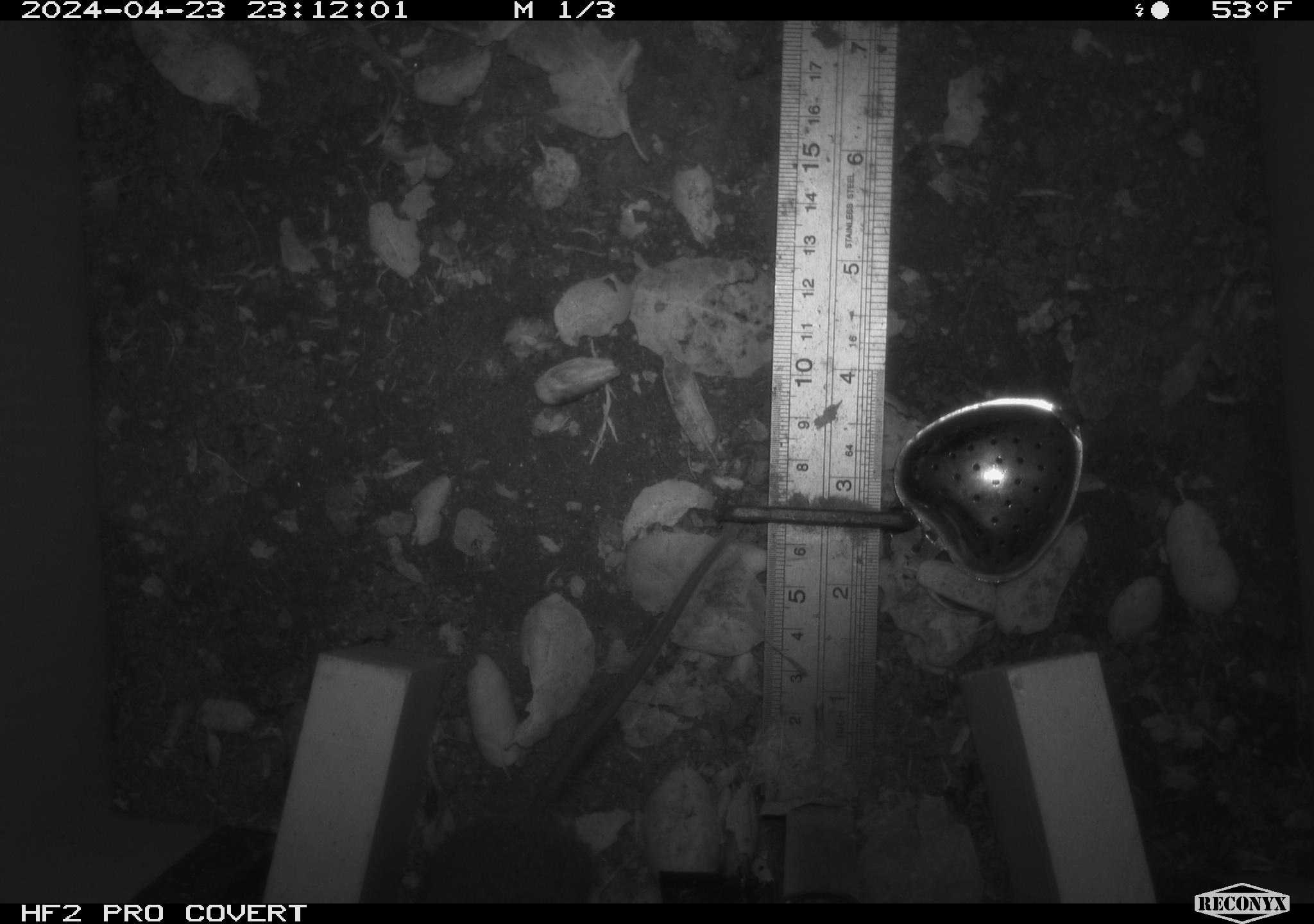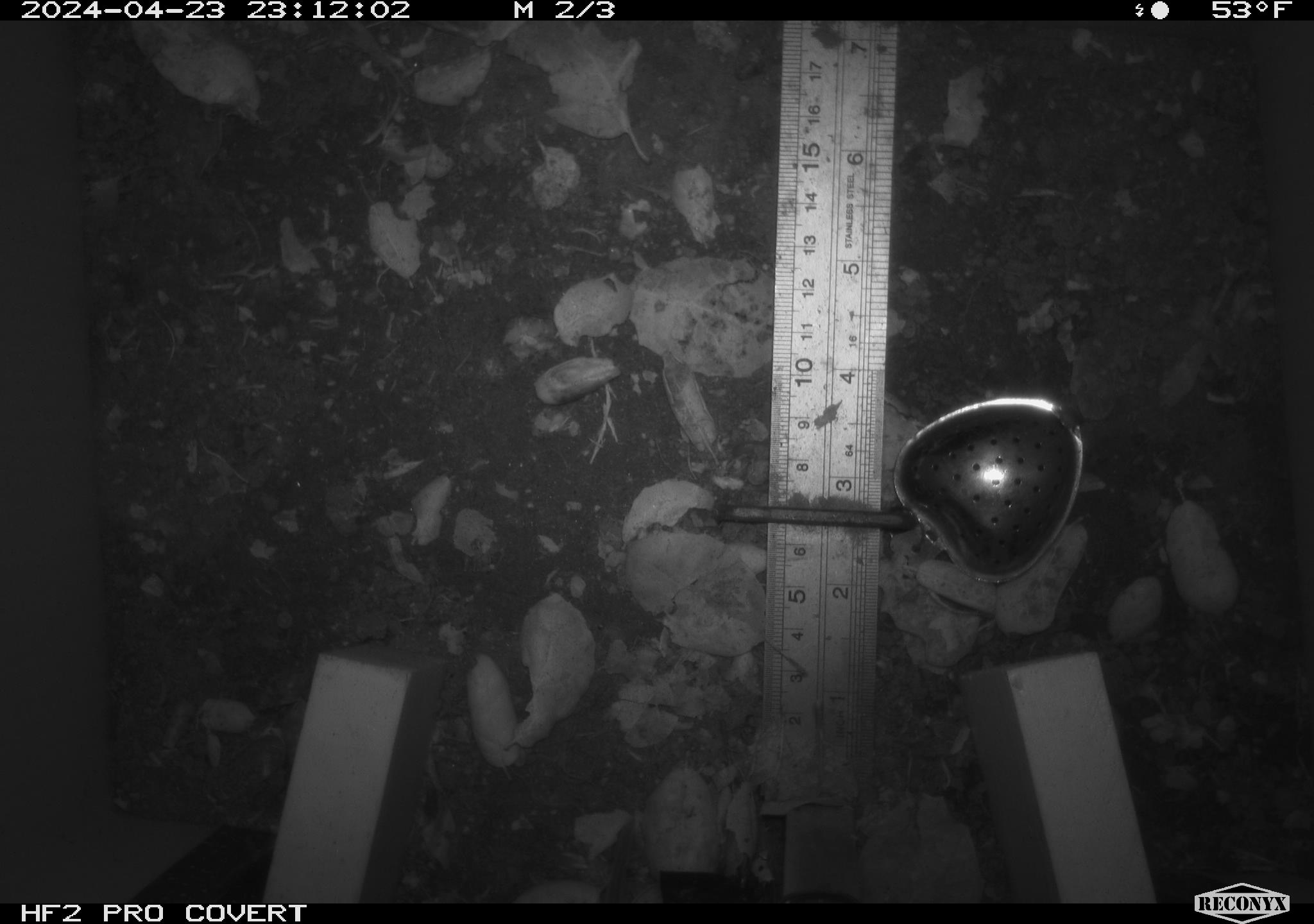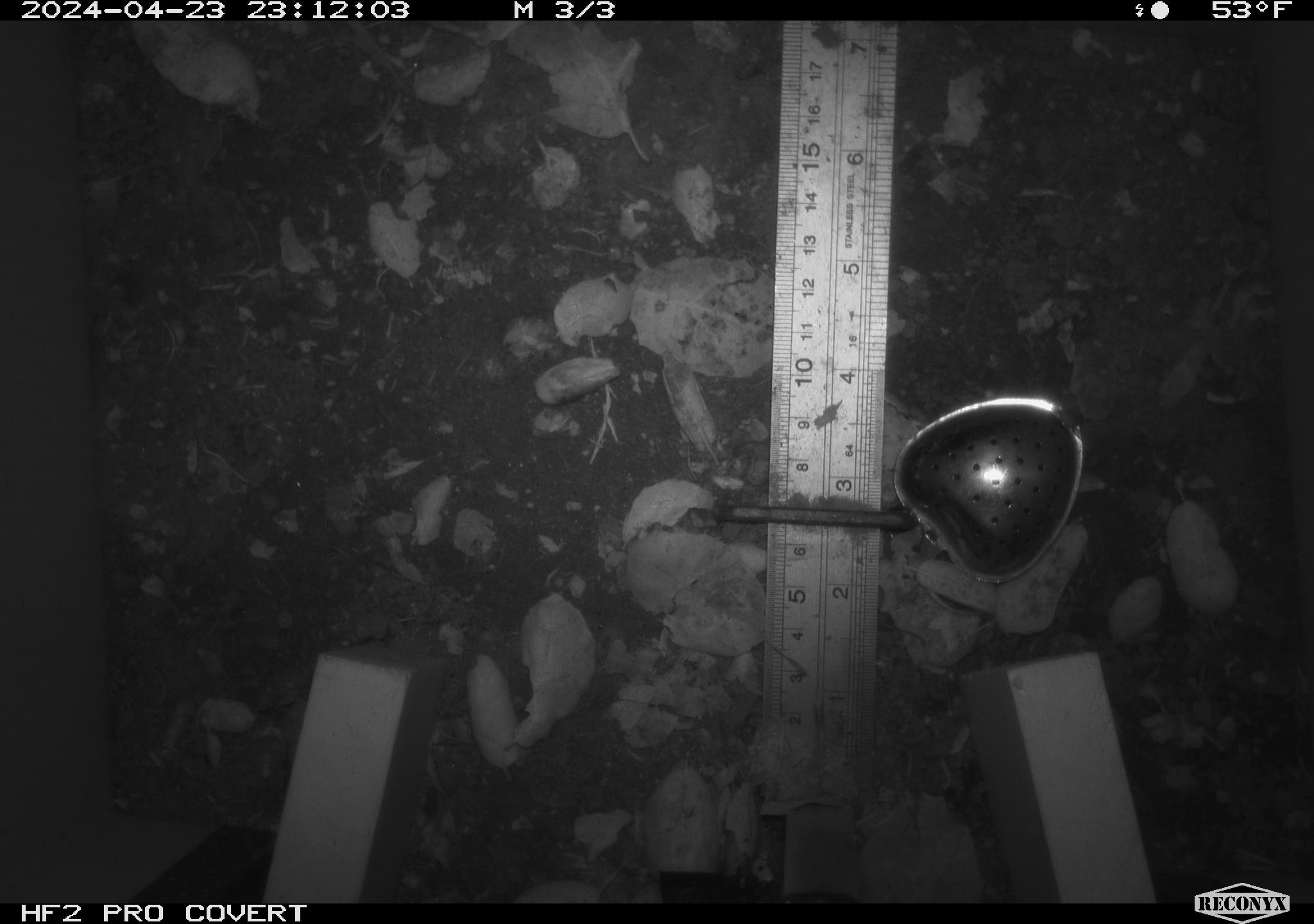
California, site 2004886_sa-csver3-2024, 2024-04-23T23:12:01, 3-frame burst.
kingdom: Animalia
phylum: Chordata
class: Mammalia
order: Rodentia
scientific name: Rodentia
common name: rodent